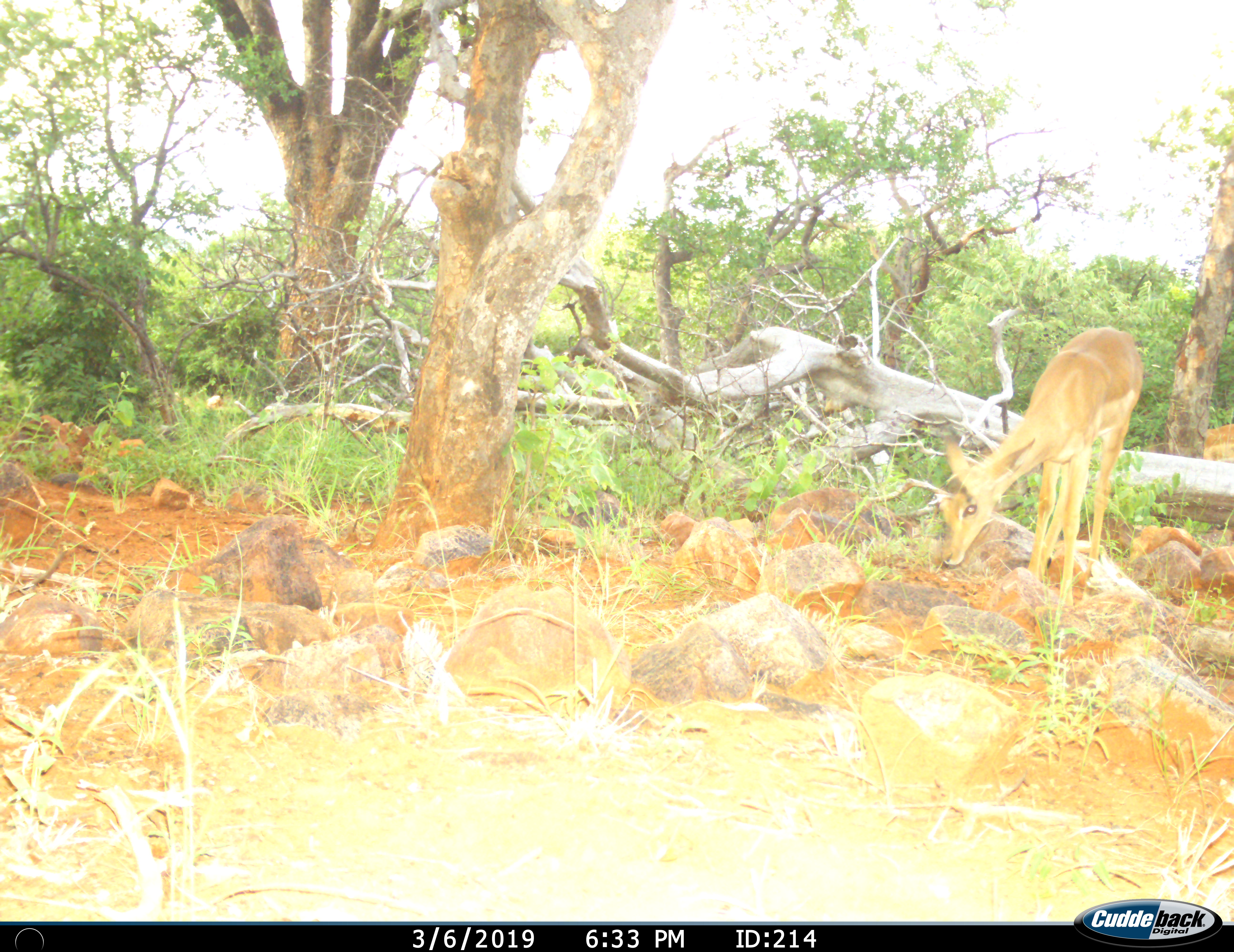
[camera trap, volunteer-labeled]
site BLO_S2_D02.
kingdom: Animalia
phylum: Chordata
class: Mammalia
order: Artiodactyla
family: Bovidae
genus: Aepyceros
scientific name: Aepyceros melampus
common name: impala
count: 1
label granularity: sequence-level